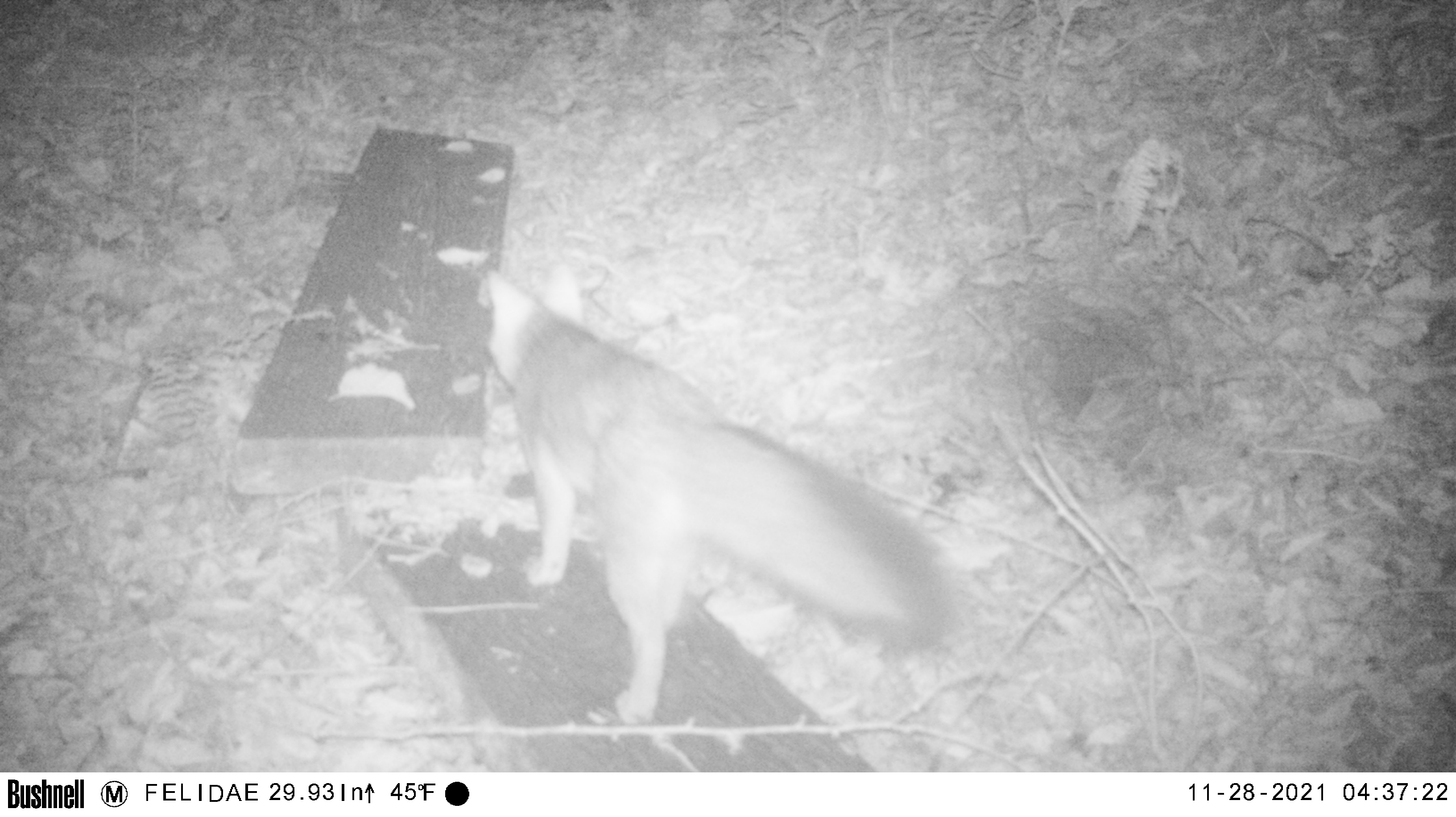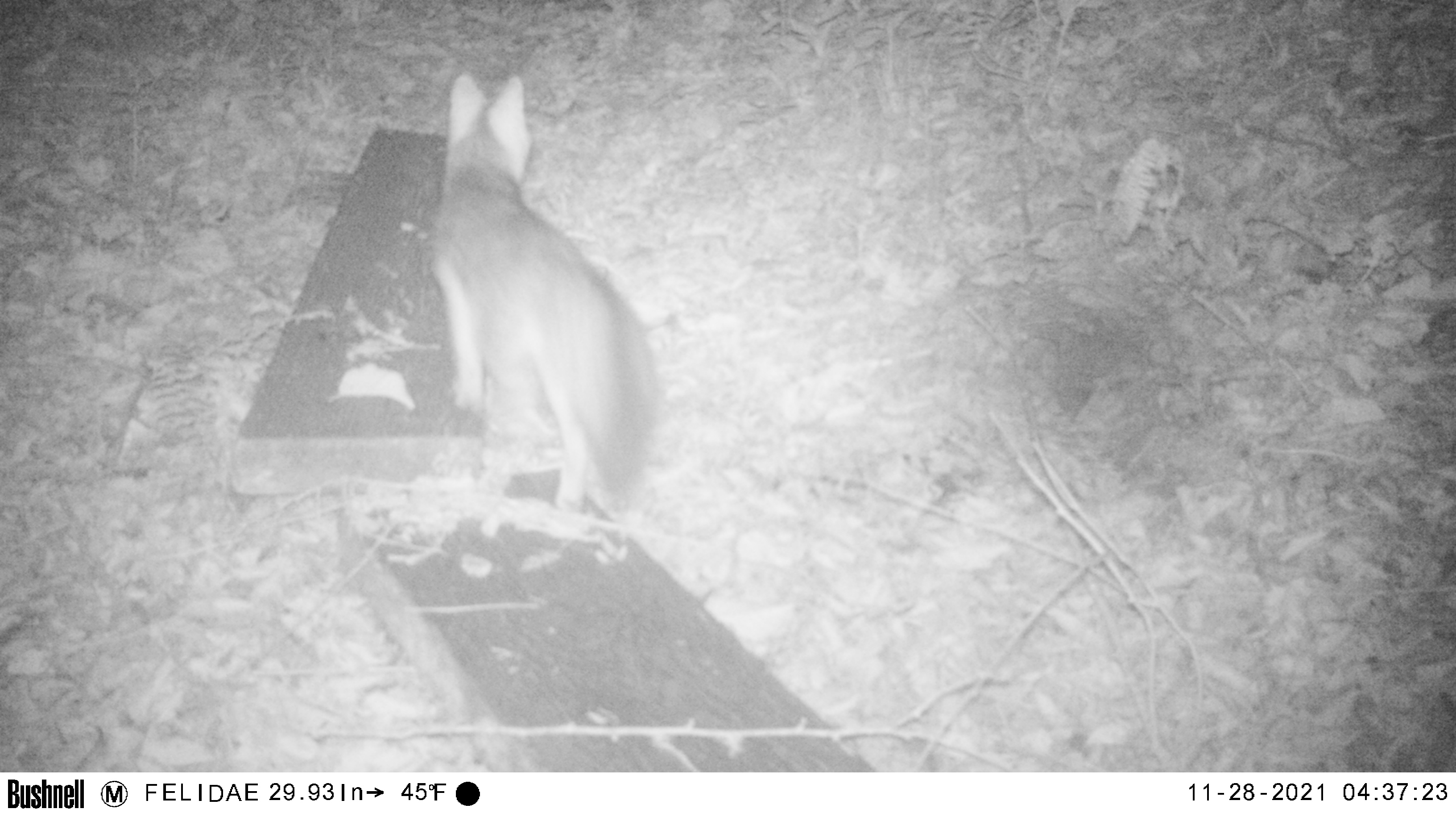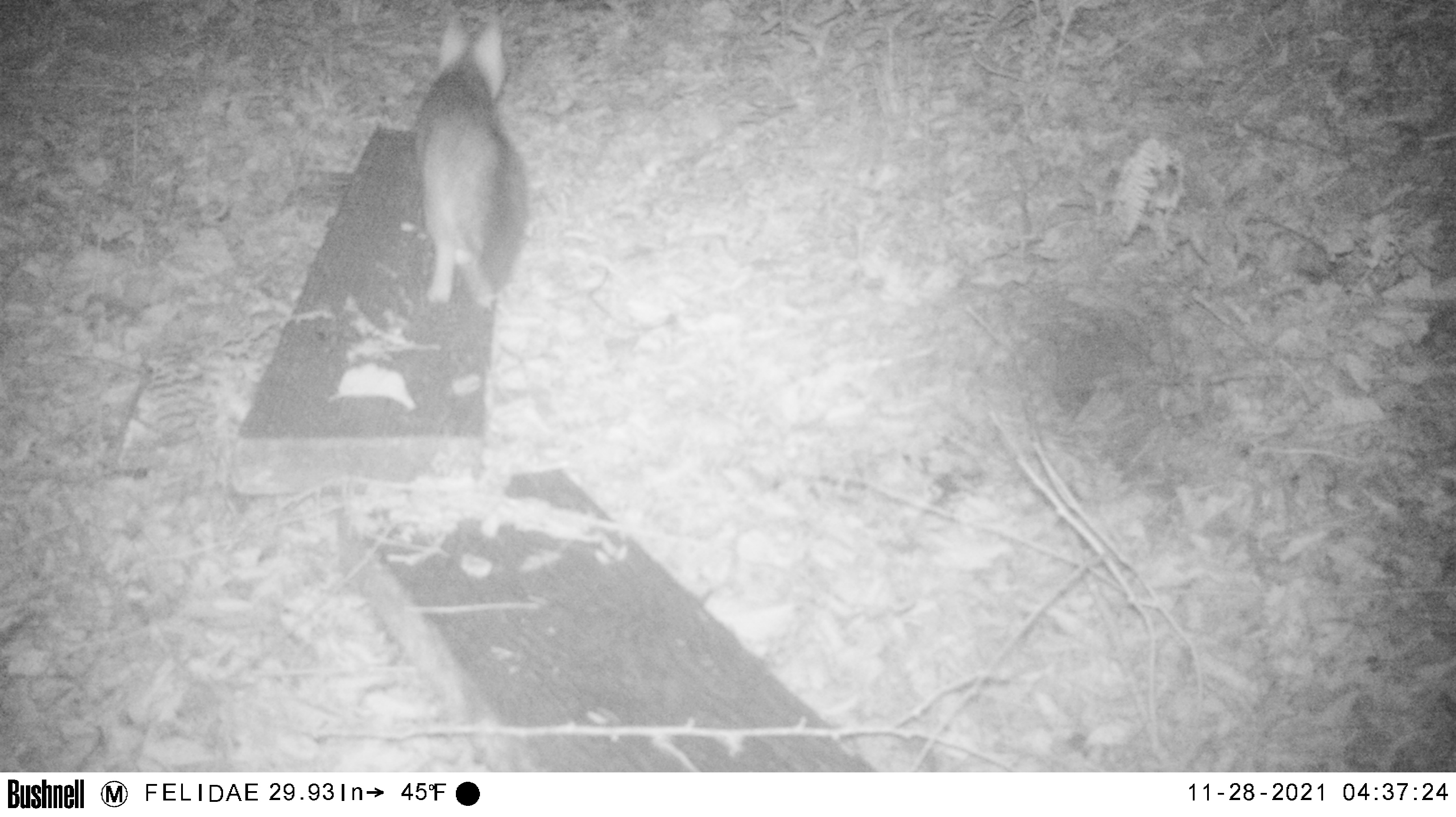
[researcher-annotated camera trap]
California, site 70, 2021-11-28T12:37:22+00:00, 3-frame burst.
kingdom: Animalia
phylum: Chordata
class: Mammalia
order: Carnivora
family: Canidae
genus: Urocyon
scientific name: Urocyon cinereoargenteus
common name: gray fox